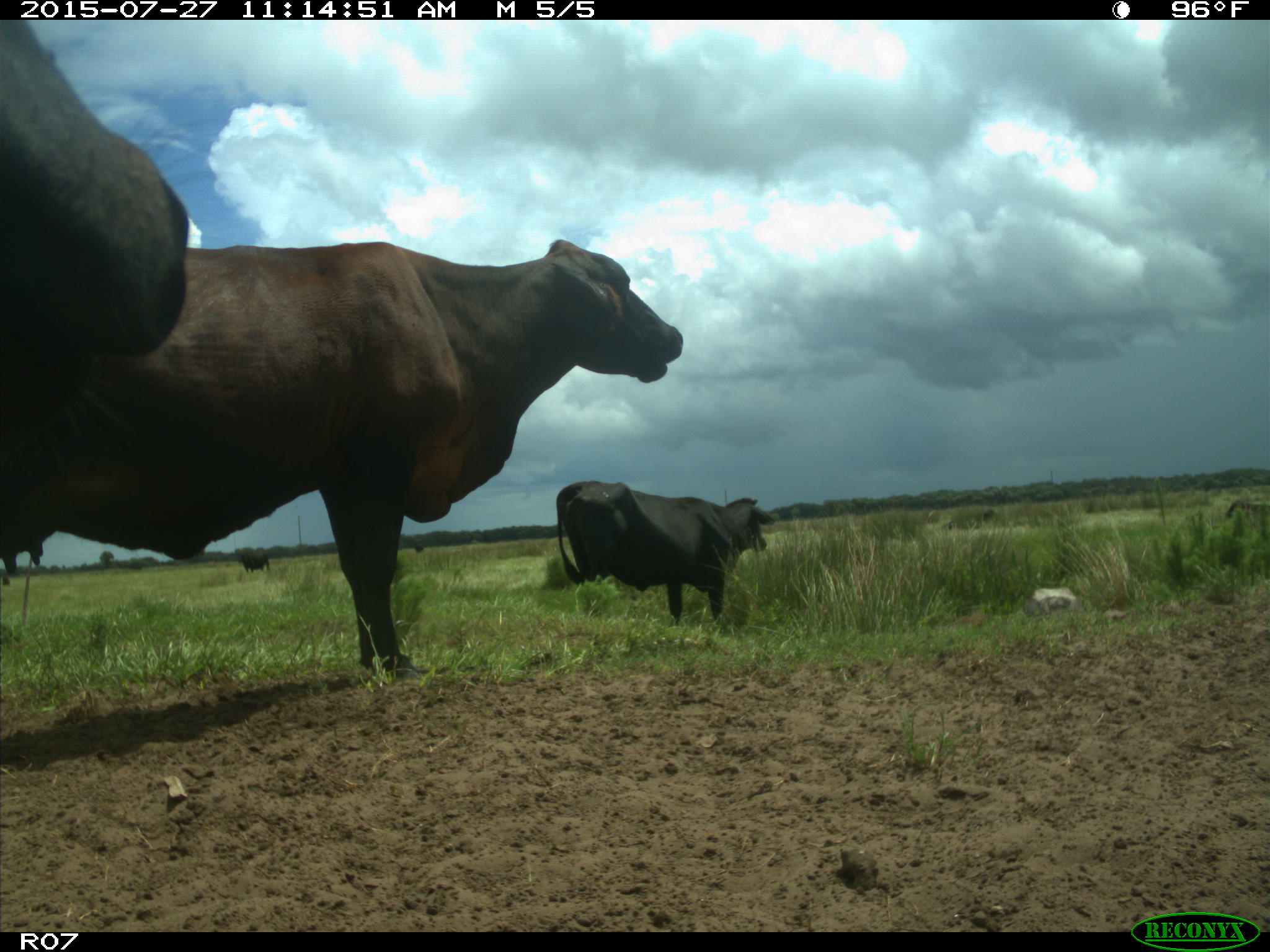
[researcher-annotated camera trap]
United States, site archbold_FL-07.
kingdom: Animalia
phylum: Chordata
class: Mammalia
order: Artiodactyla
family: Bovidae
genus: Bos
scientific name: Bos taurus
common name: domestic cow